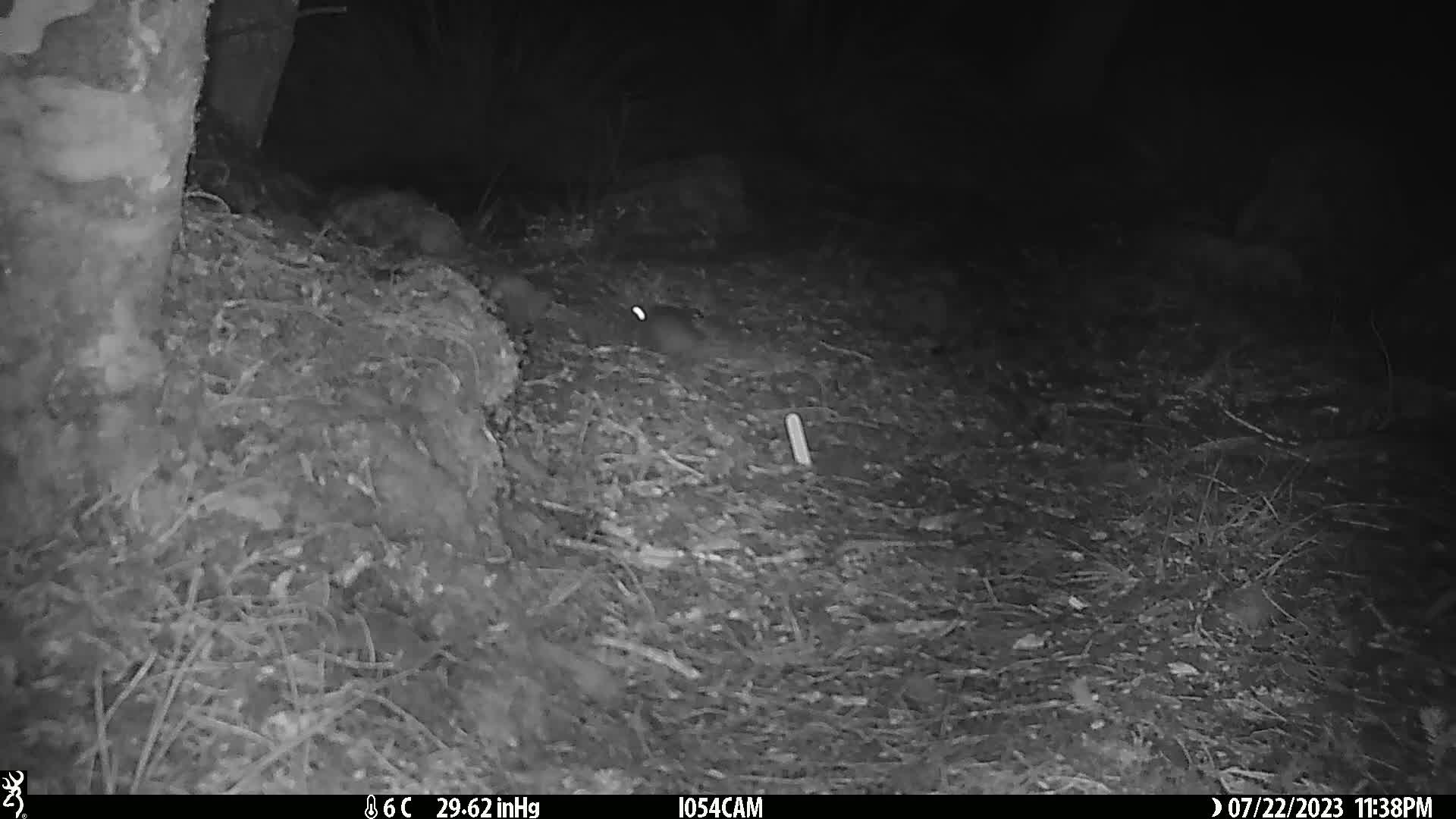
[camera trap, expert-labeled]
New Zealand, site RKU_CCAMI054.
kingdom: Animalia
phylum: Chordata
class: Mammalia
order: Rodentia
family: Muridae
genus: Rattus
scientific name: Rattus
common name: rat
Rat (Rattus).